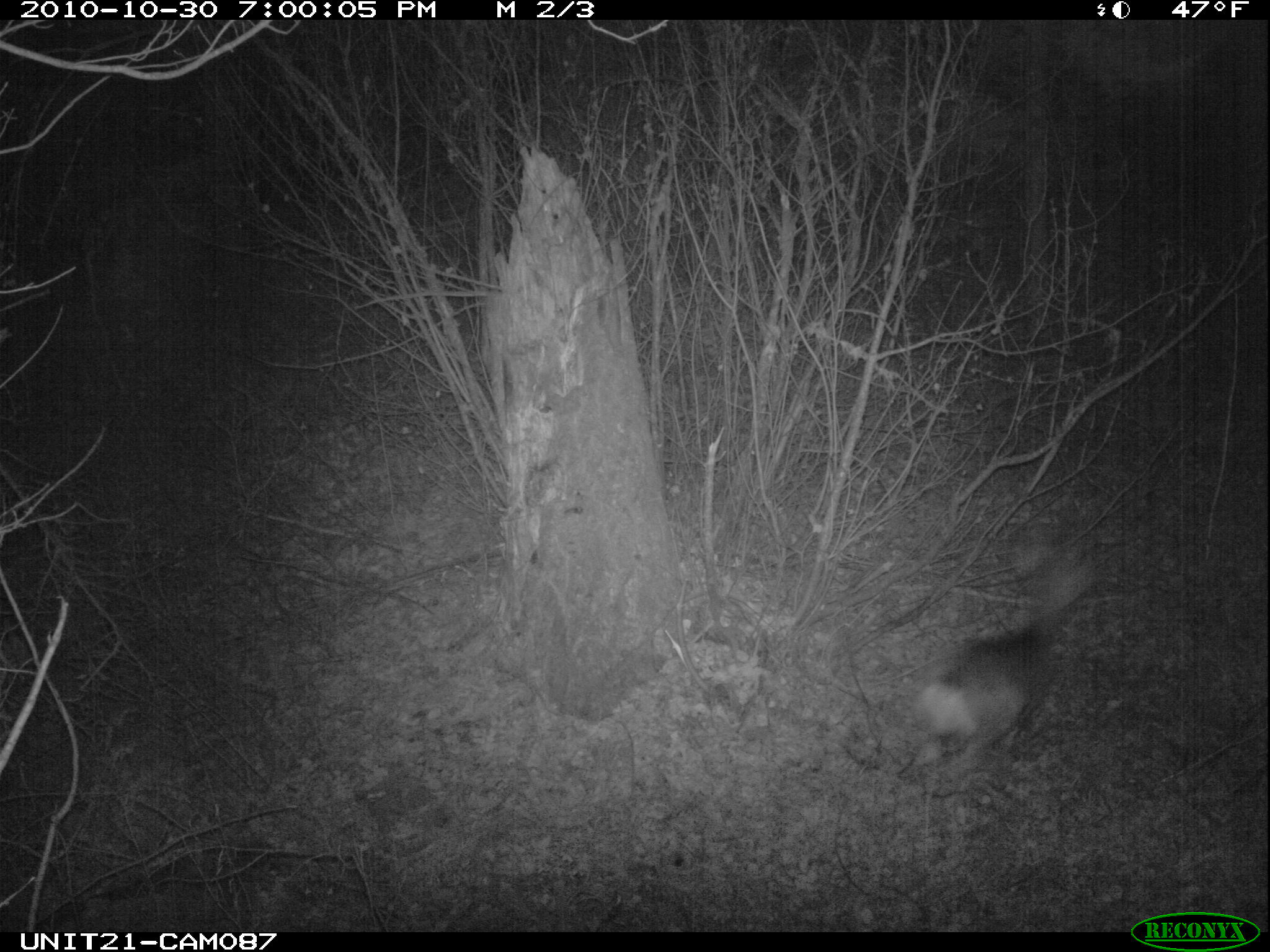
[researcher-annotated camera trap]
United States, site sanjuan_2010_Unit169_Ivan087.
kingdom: Animalia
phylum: Chordata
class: Mammalia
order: Artiodactyla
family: Cervidae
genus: Odocoileus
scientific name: Odocoileus hemionus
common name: mule deer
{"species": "Odocoileus hemionus (mule deer)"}